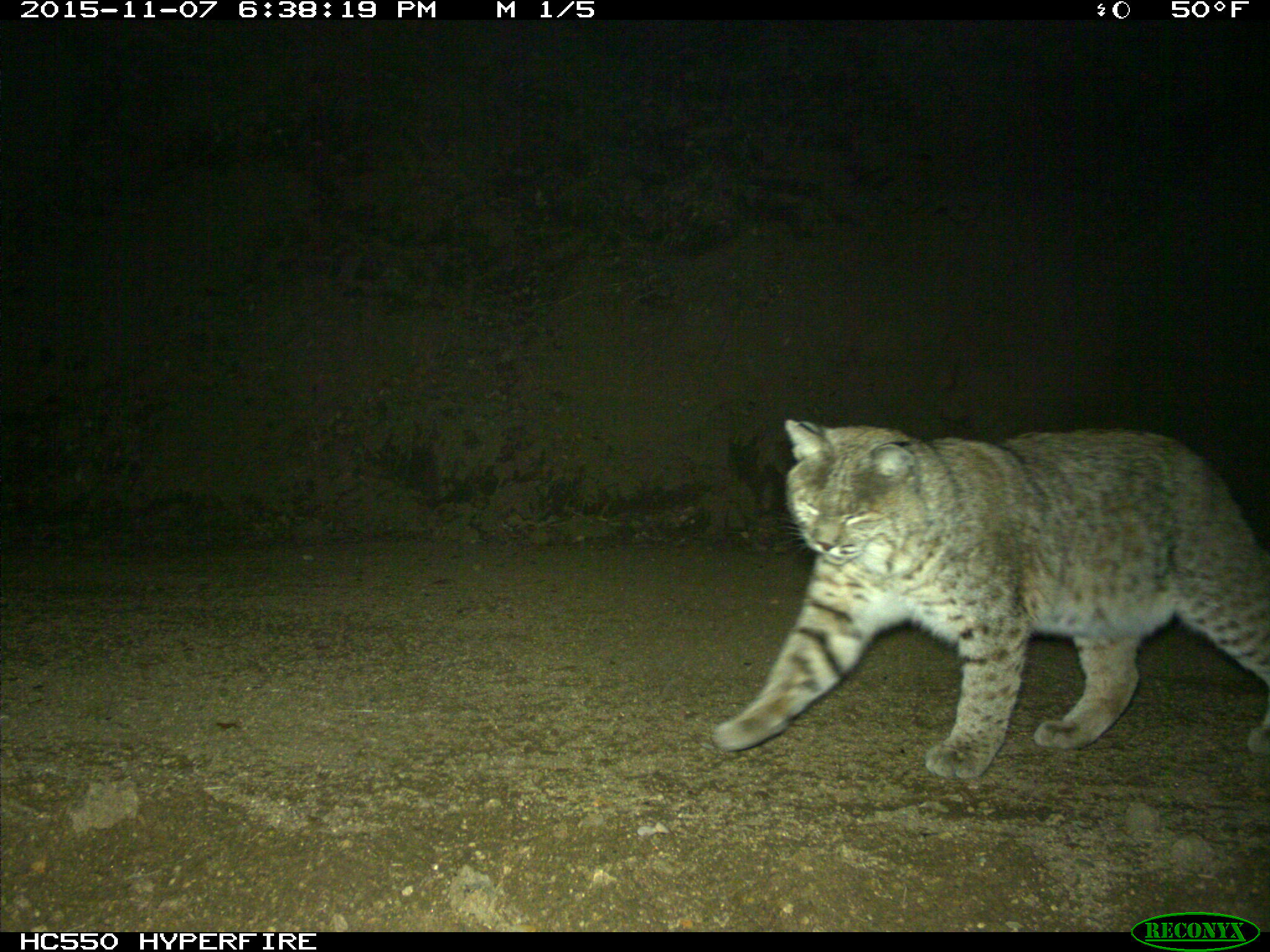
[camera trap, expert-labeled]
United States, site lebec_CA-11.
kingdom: Animalia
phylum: Chordata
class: Mammalia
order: Carnivora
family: Felidae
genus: Lynx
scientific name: Lynx rufus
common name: bobcat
Lynx rufus (bobcat).